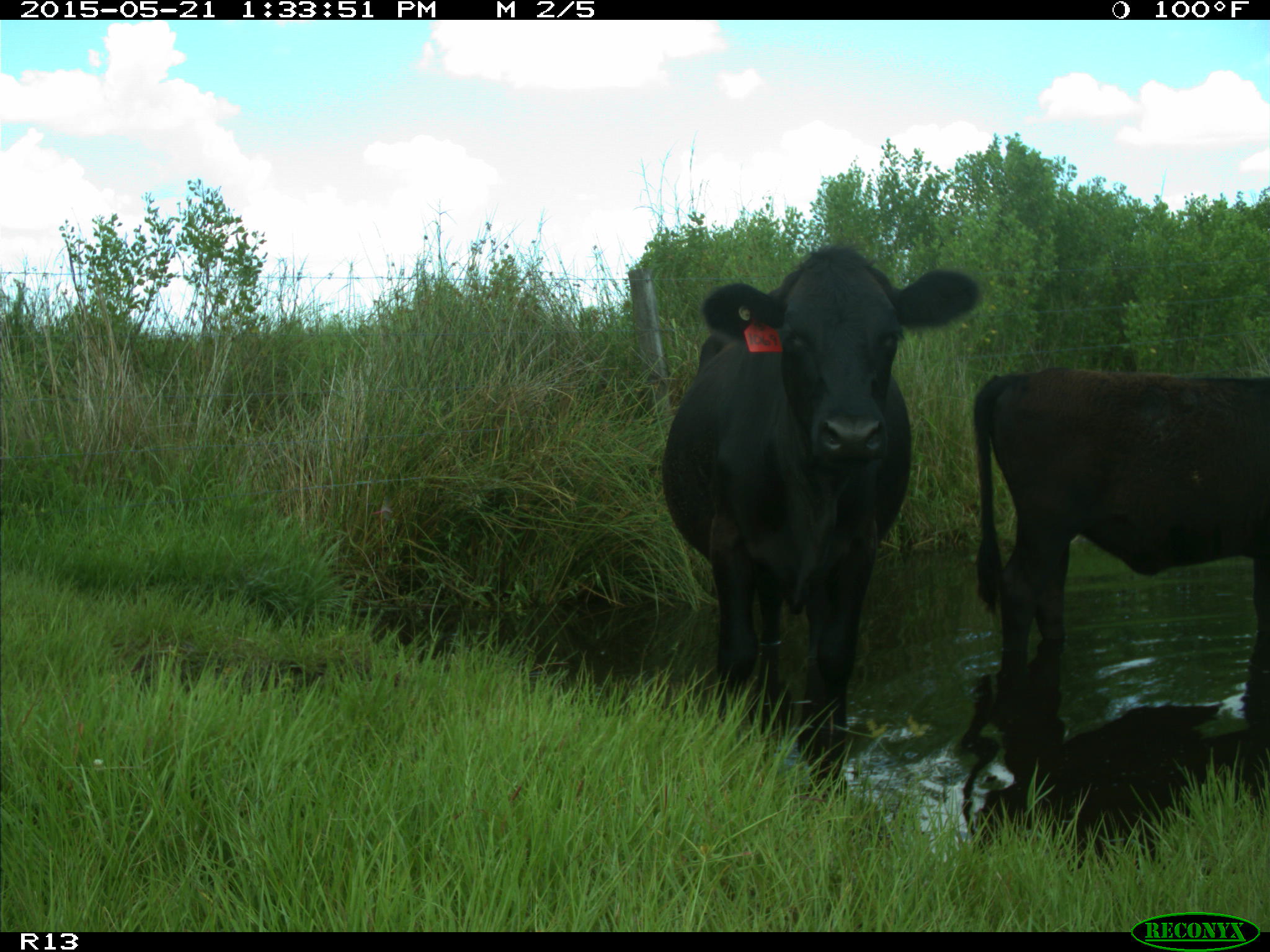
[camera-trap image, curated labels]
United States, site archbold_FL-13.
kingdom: Animalia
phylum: Chordata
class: Mammalia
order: Artiodactyla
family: Bovidae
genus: Bos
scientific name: Bos taurus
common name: domestic cow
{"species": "Bos taurus (domestic cow)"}